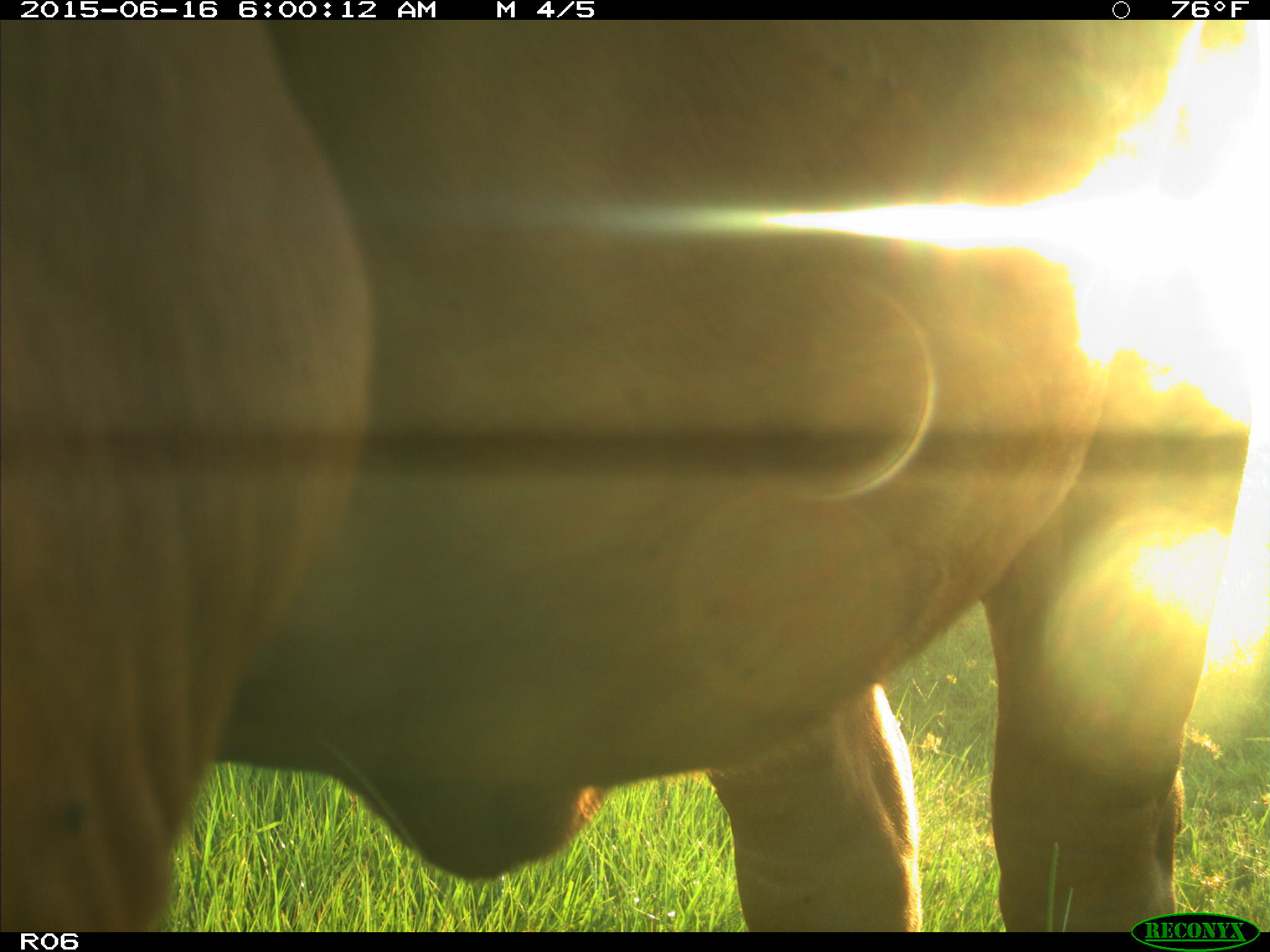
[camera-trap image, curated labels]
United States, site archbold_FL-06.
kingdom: Animalia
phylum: Chordata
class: Mammalia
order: Artiodactyla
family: Bovidae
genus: Bos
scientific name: Bos taurus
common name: domestic cow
Bos taurus (domestic cow).